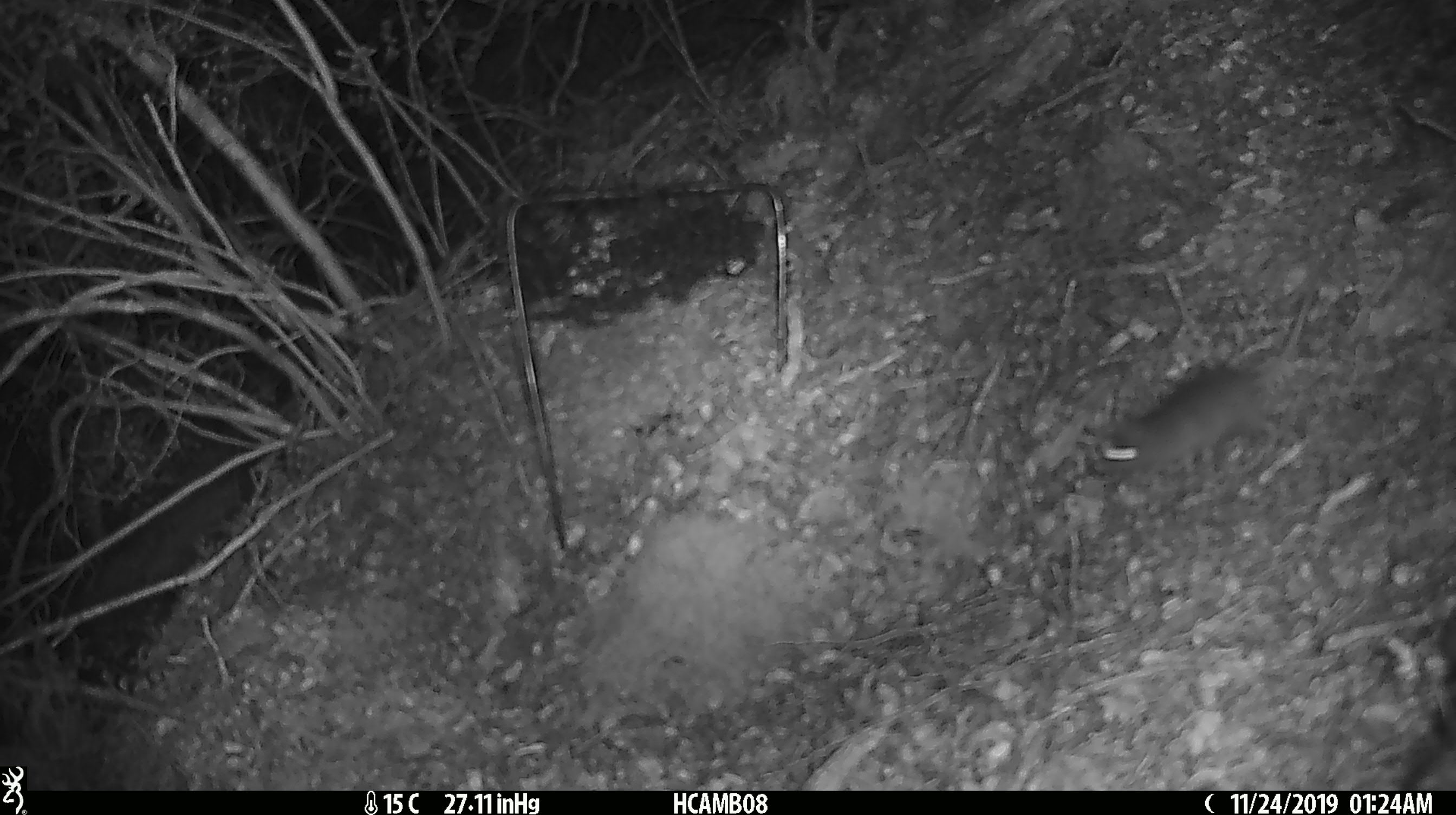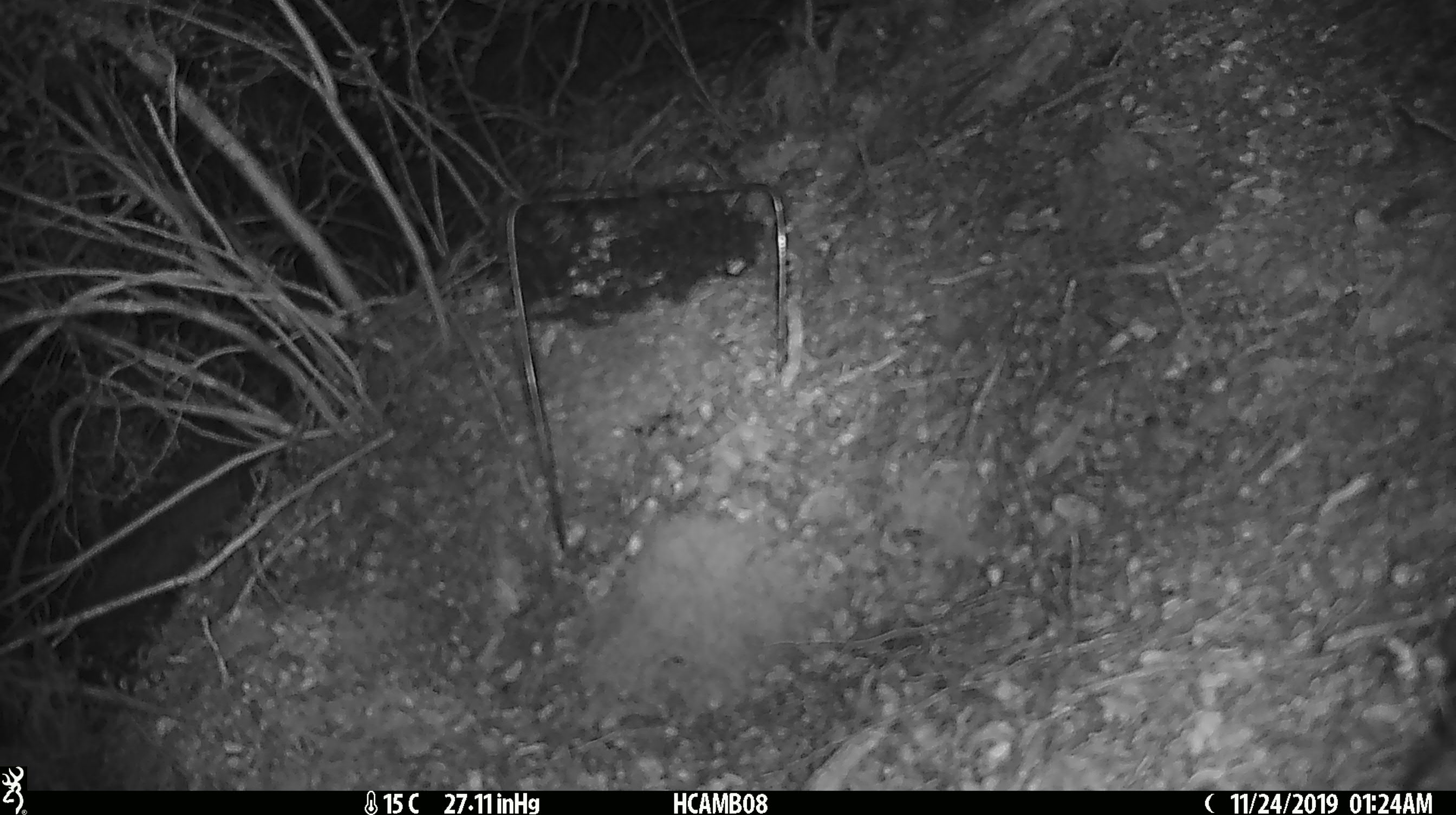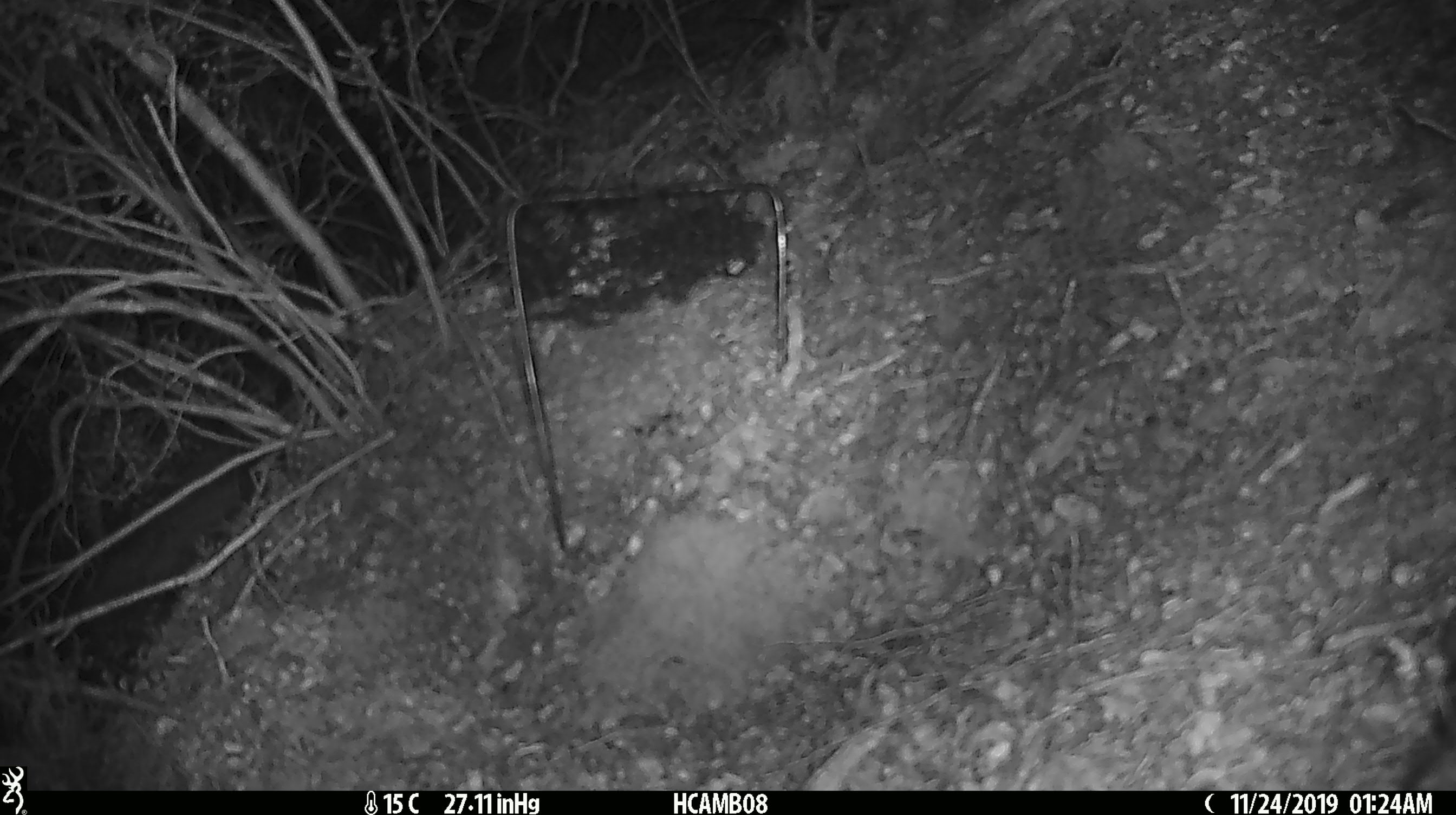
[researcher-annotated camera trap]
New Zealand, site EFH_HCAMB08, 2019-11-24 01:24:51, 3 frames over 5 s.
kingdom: Animalia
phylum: Chordata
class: Mammalia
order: Rodentia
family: Muridae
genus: Mus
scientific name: Mus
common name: mouse